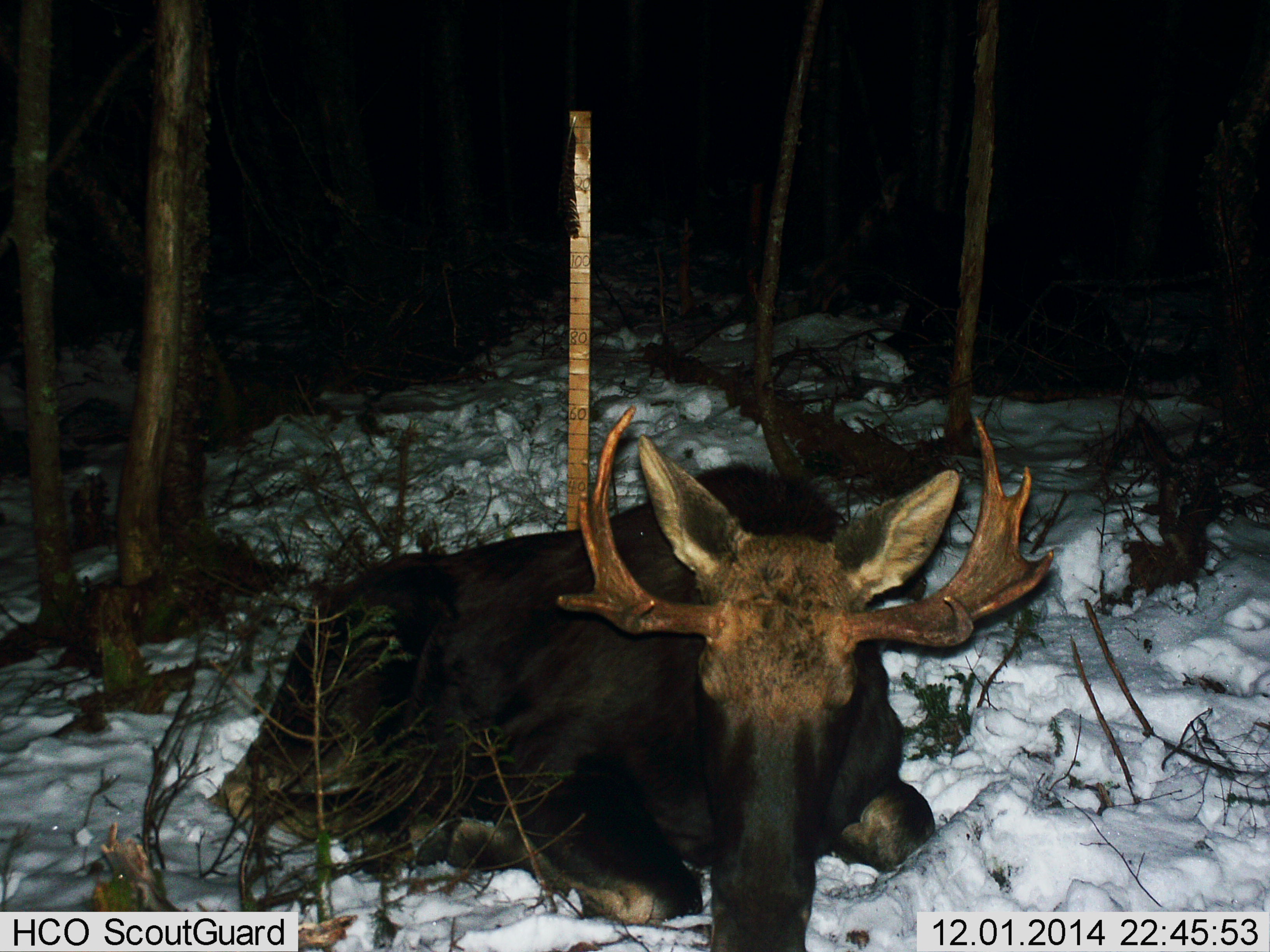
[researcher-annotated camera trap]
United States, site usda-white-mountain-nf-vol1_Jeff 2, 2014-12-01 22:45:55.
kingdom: Animalia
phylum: Chordata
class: Mammalia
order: Artiodactyla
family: Cervidae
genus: Alces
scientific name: Alces alces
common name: moose